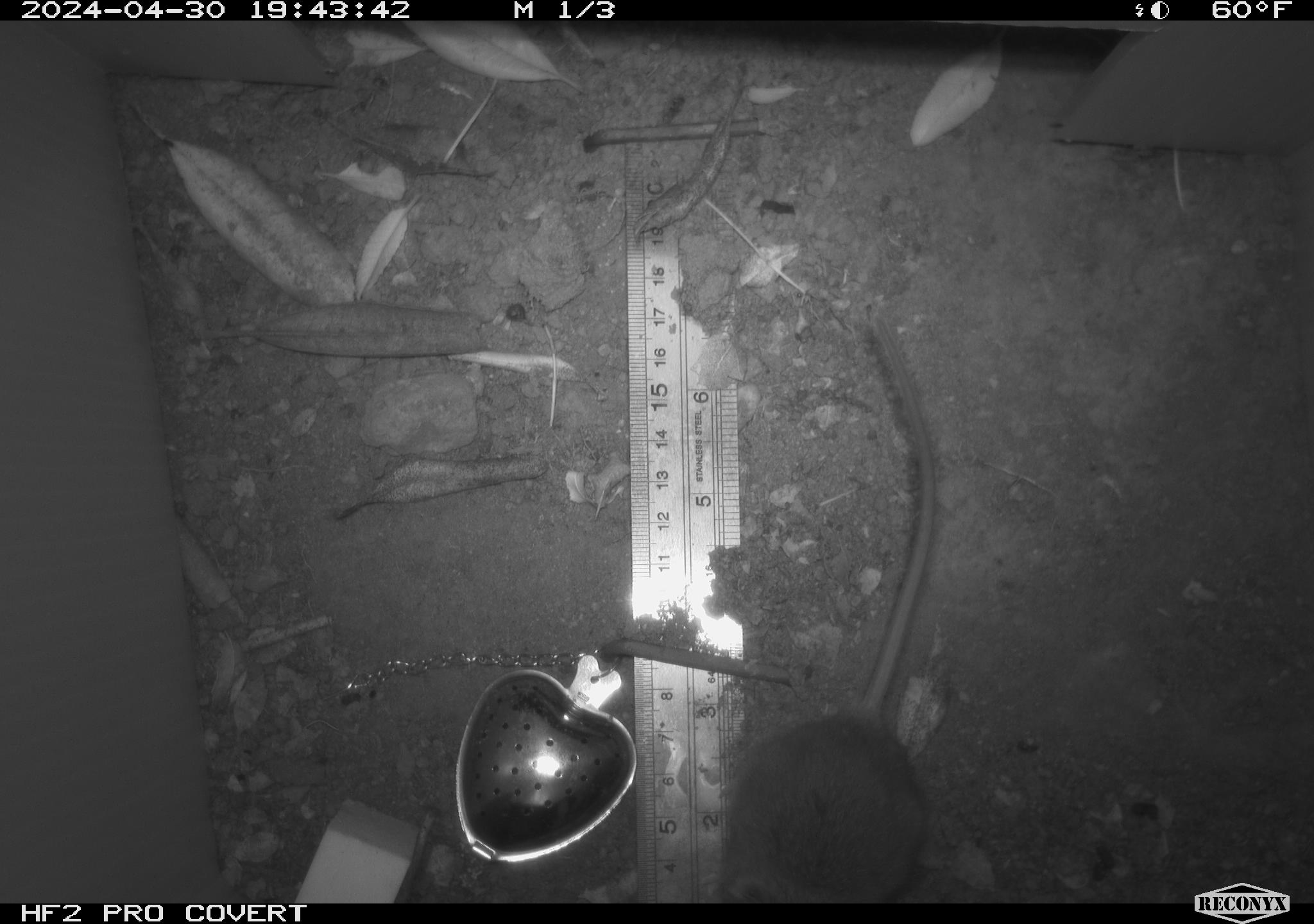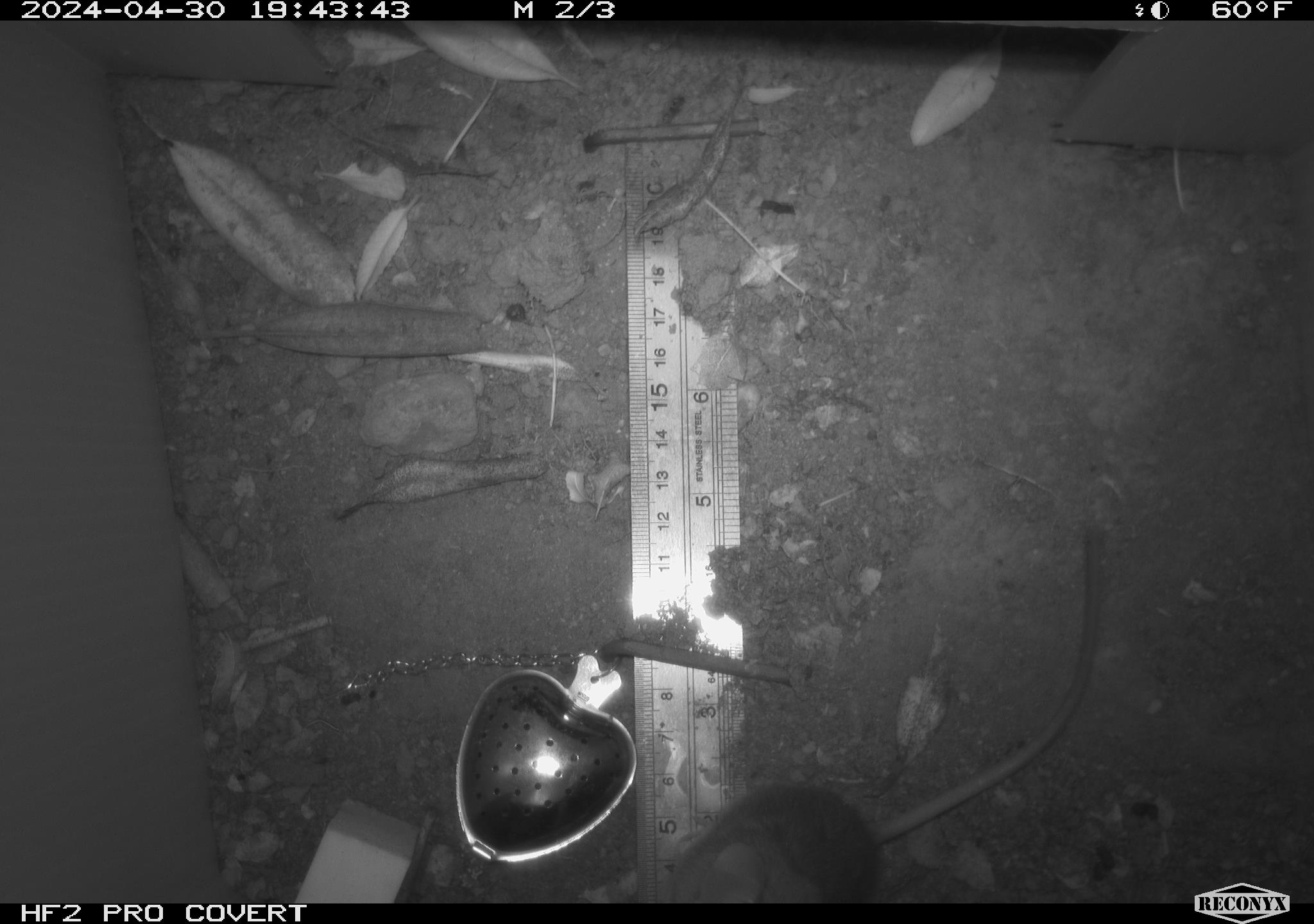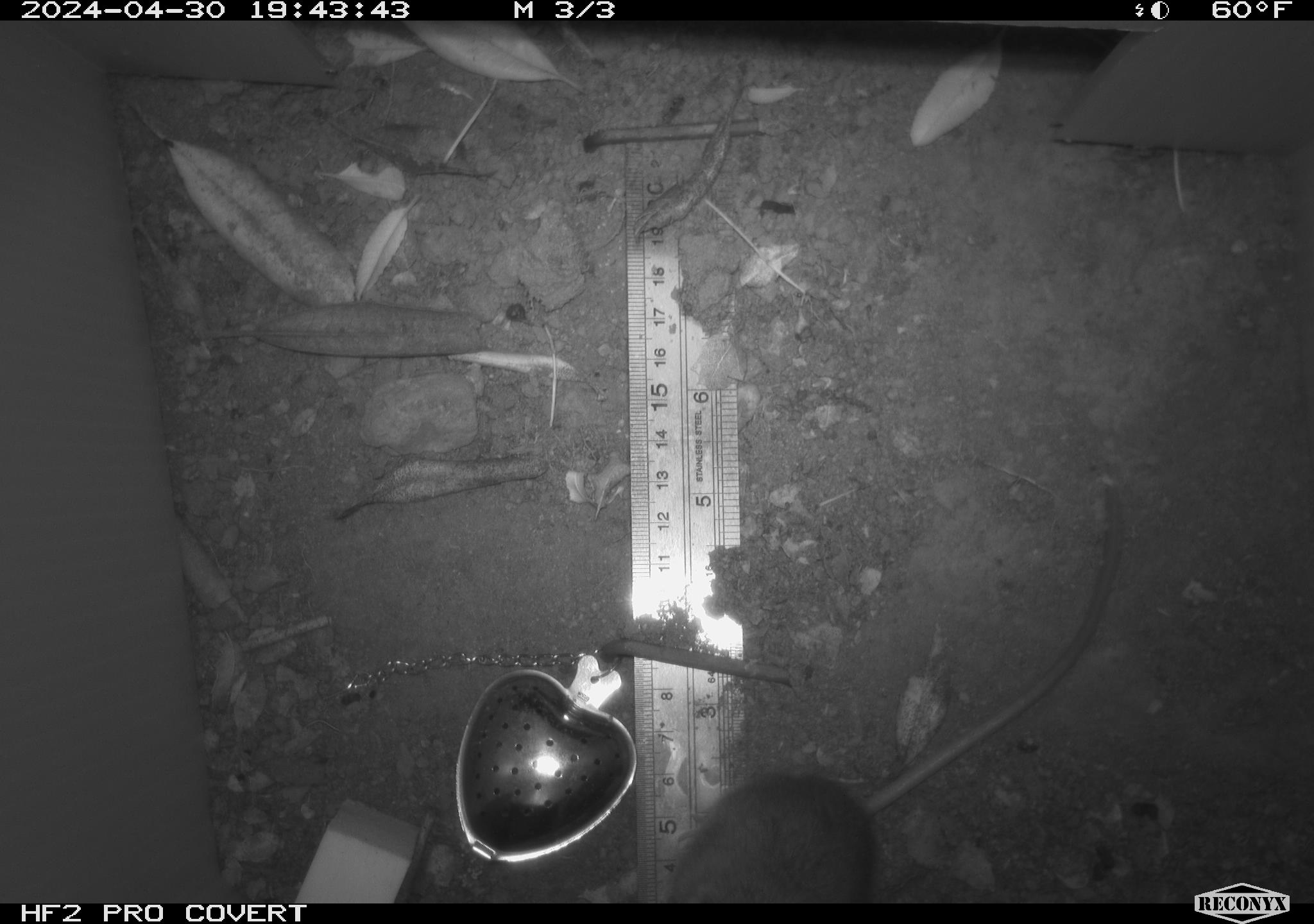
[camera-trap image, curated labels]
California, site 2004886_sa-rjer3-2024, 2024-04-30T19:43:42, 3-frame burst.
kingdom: Animalia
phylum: Chordata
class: Mammalia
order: Rodentia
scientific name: Rodentia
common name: mouse species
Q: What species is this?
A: Mouse species (Rodentia).